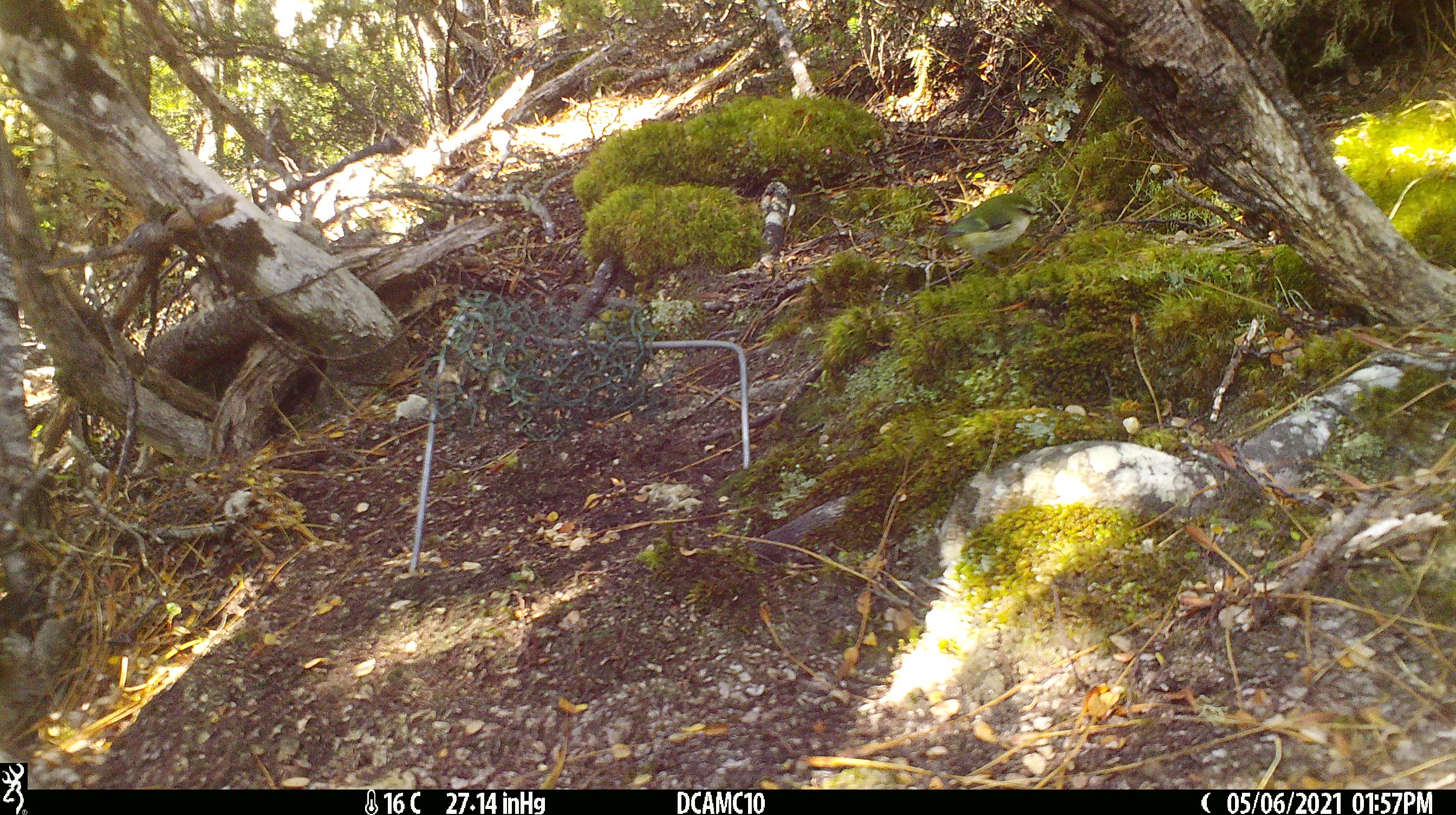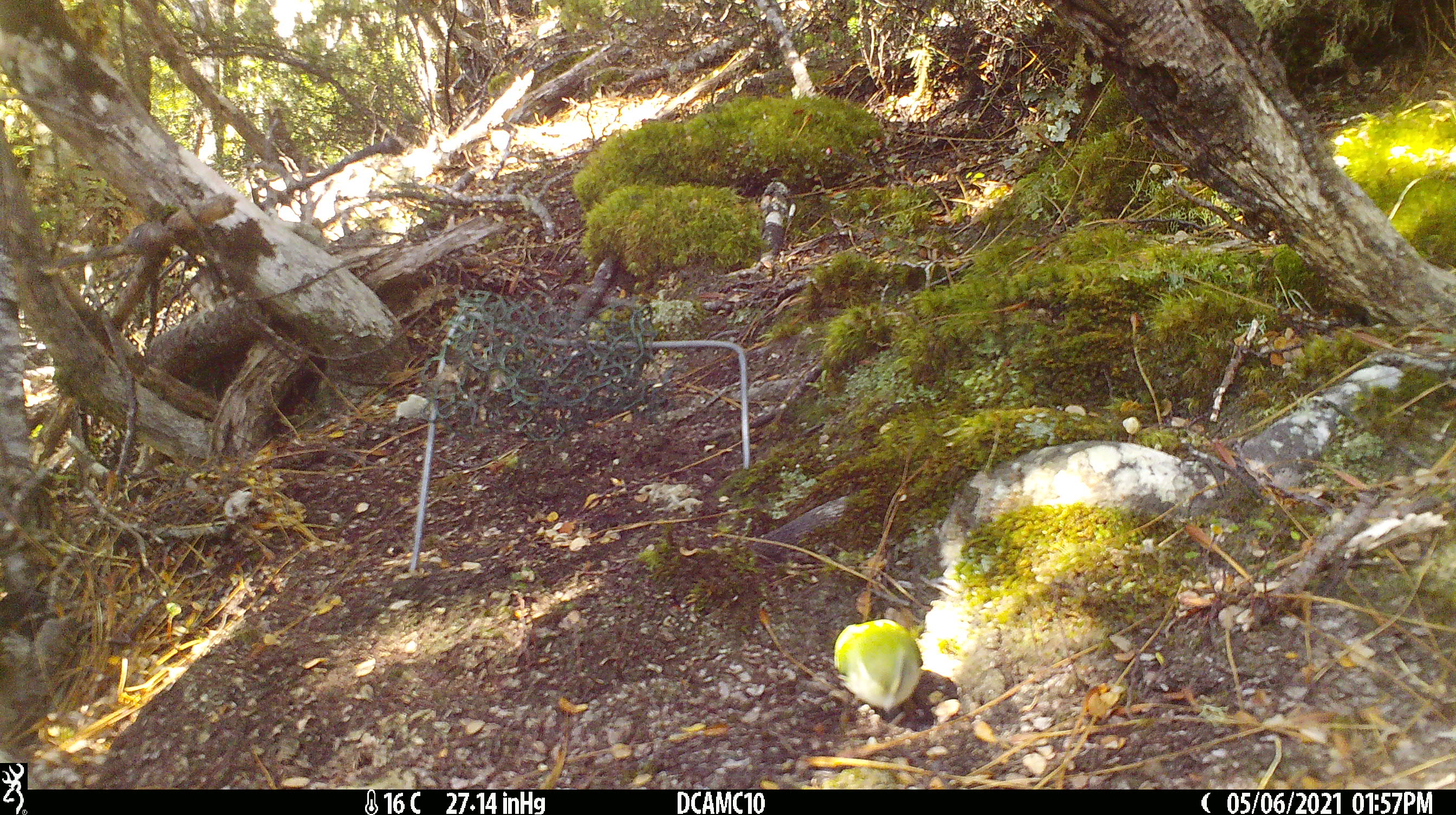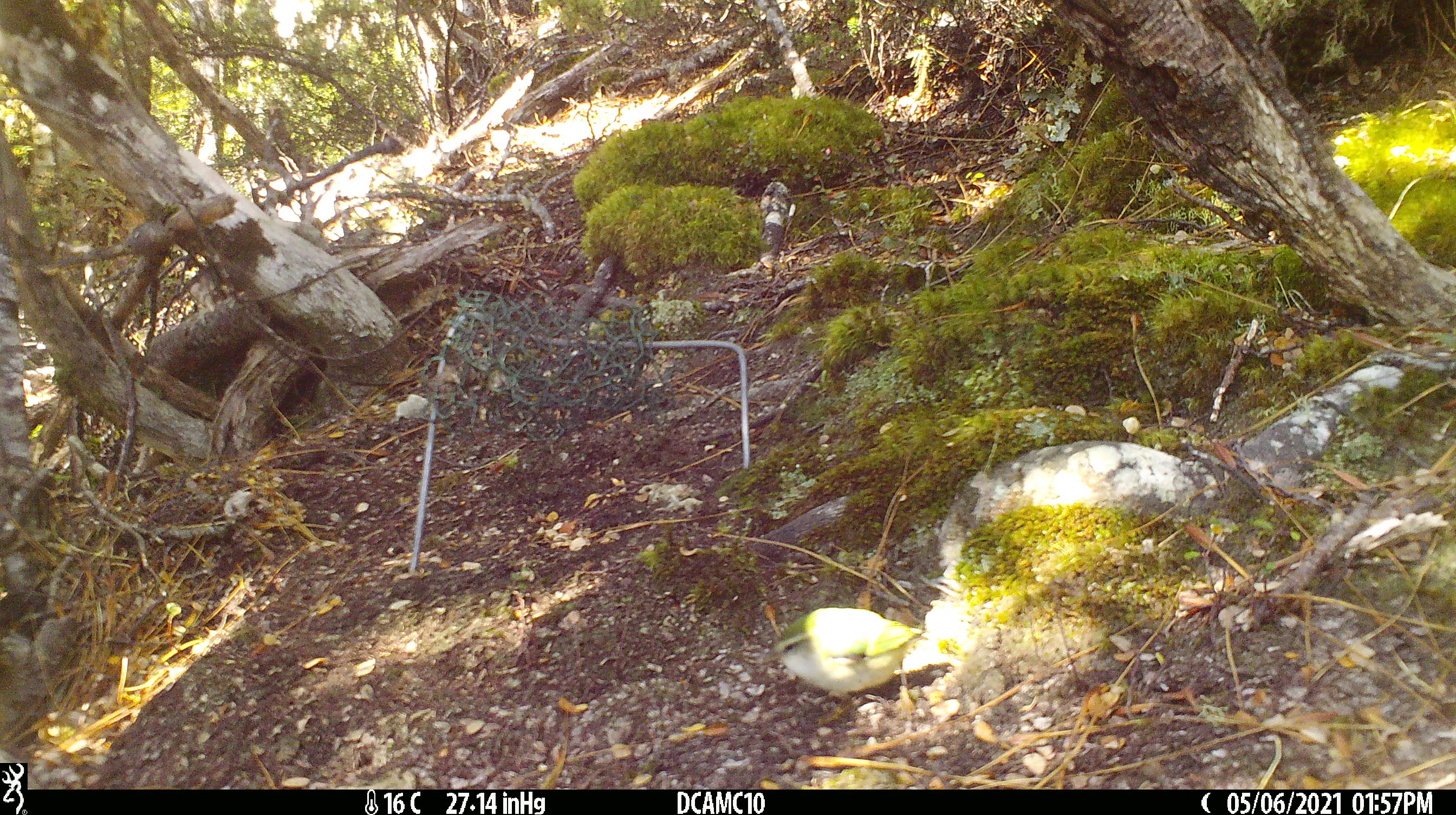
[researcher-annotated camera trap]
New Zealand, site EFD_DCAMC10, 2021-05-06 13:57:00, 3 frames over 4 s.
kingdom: Animalia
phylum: Chordata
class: Aves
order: Passeriformes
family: Acanthisittidae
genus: Acanthisitta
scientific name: Acanthisitta chloris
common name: rifleman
Rifleman (Acanthisitta chloris).